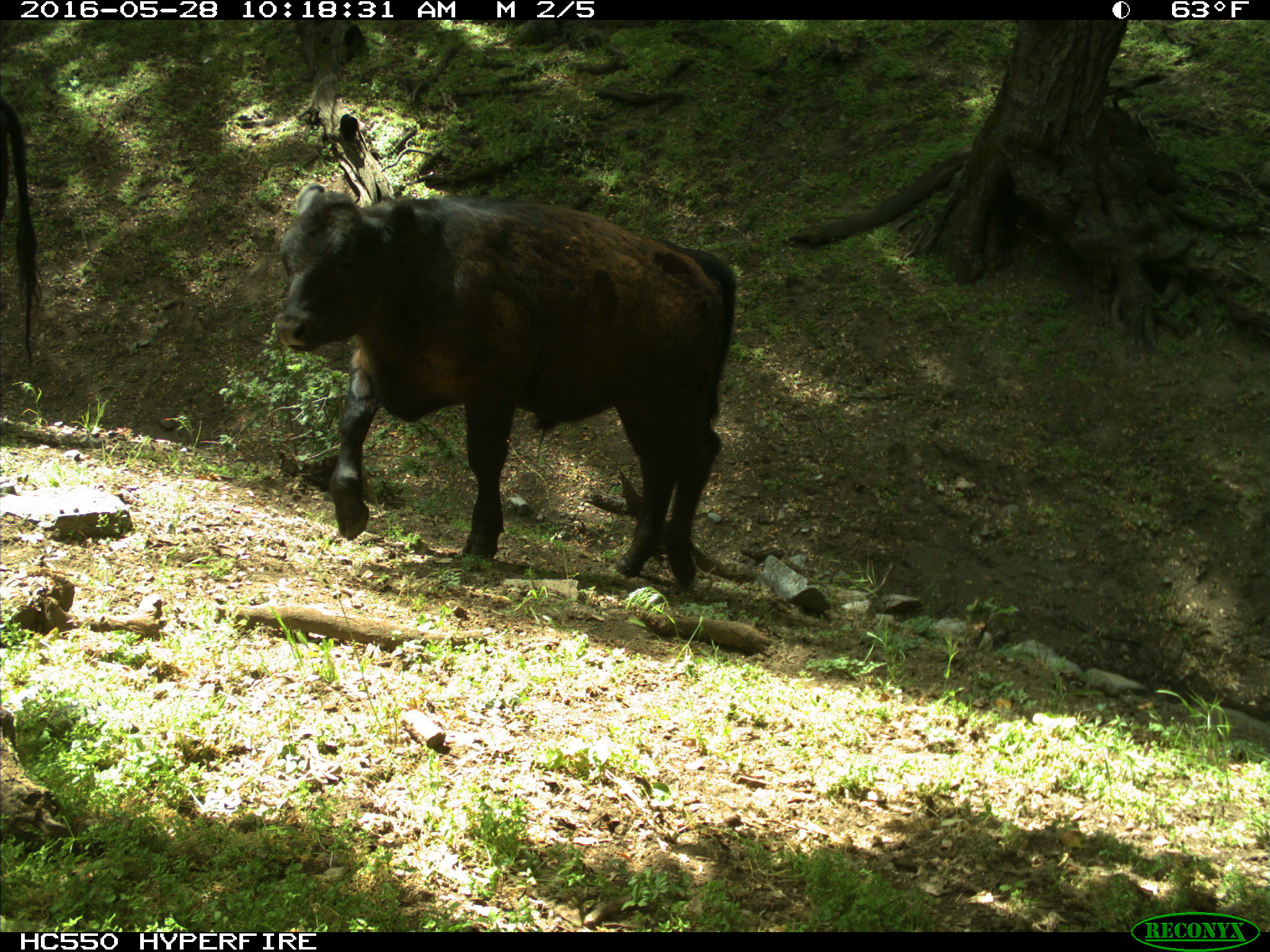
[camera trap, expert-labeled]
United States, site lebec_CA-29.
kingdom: Animalia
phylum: Chordata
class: Mammalia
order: Artiodactyla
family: Bovidae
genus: Bos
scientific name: Bos taurus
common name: domestic cow